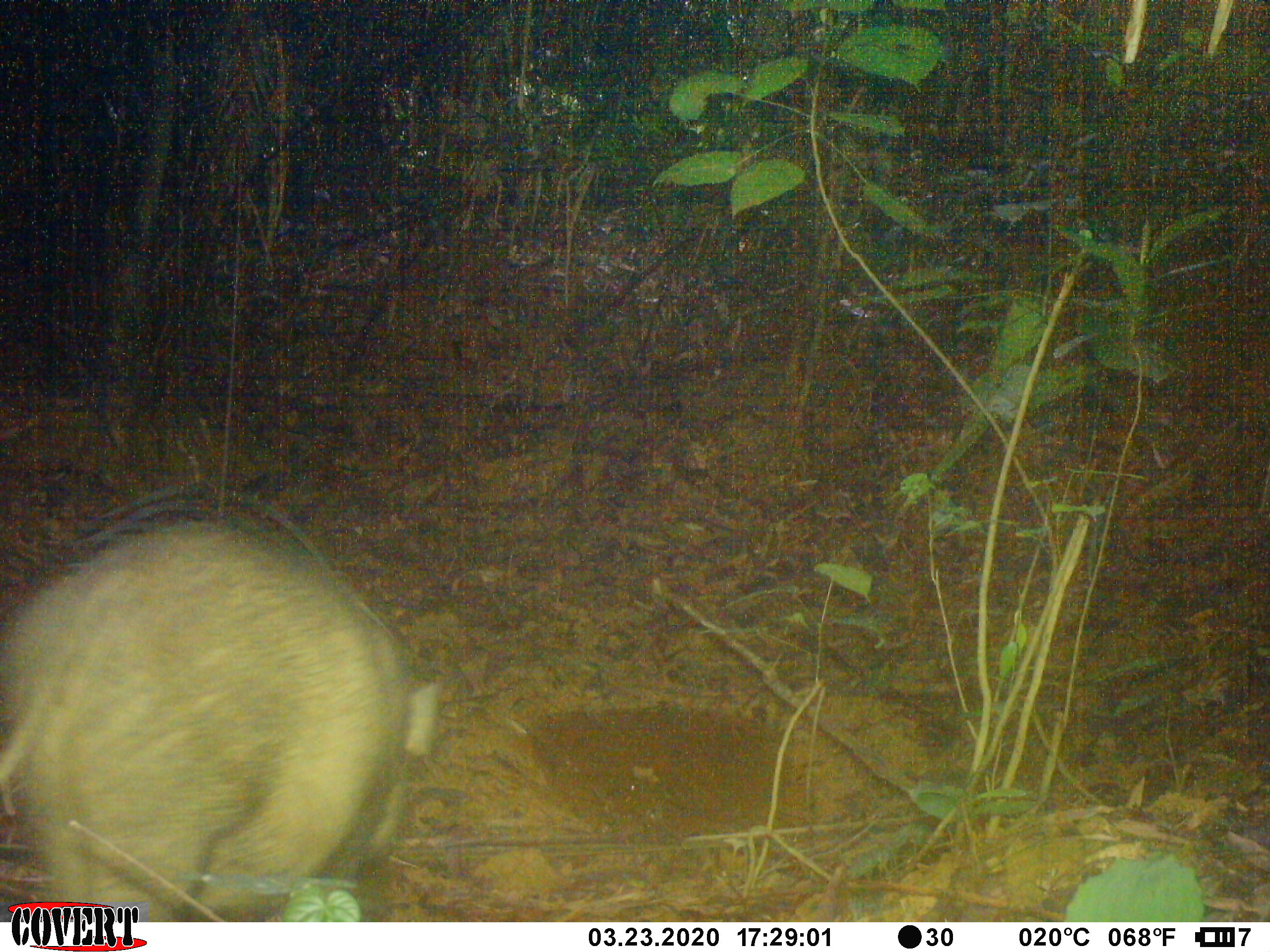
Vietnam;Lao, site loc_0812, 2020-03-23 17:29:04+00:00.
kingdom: Animalia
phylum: Chordata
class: Mammalia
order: Artiodactyla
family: Suidae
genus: Sus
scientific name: Sus scrofa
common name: eurasian wild pig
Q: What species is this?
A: Eurasian wild pig (Sus scrofa).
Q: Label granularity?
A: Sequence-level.